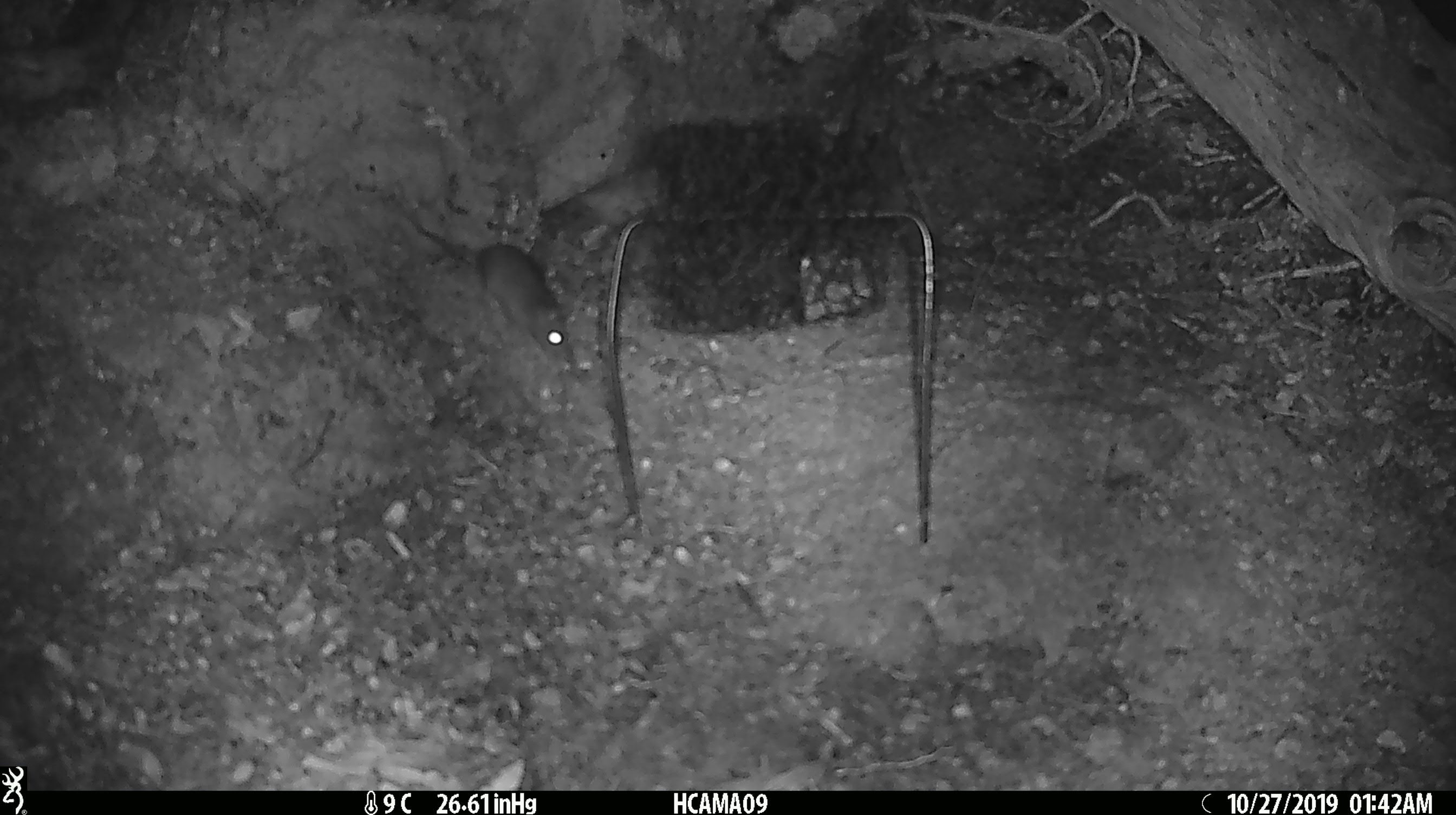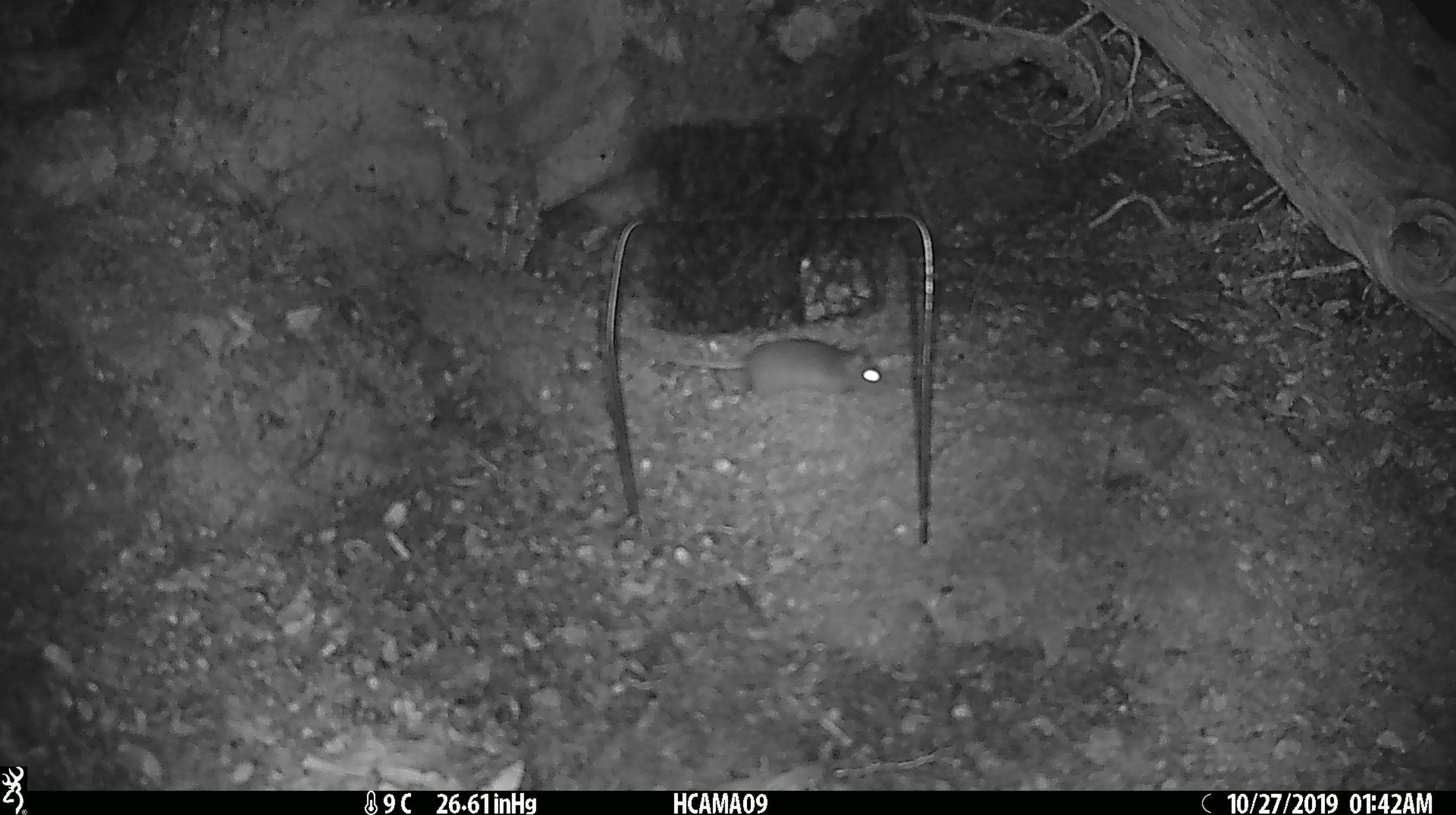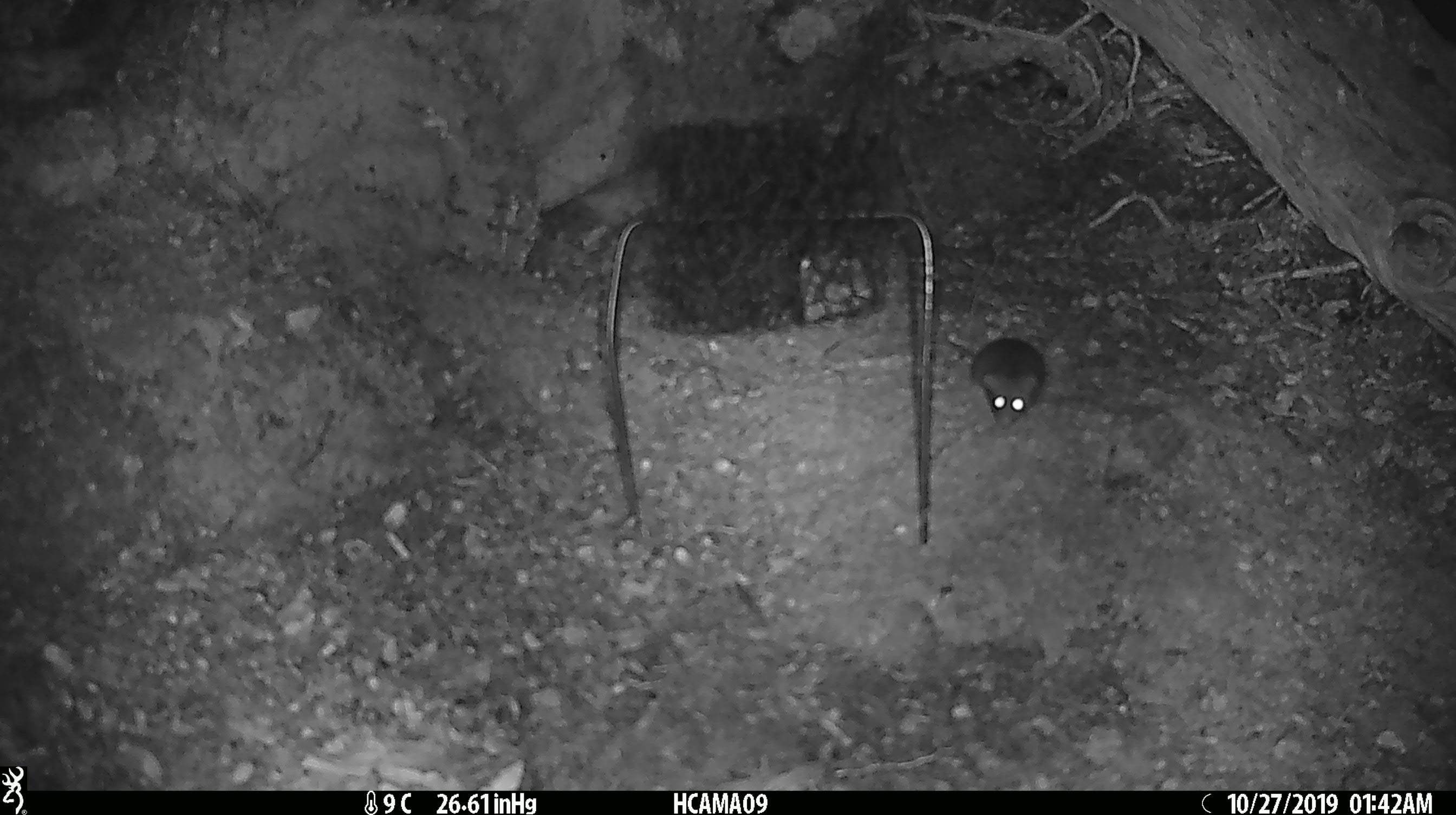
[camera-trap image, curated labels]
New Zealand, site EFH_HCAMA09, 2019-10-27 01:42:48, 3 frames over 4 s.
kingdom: Animalia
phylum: Chordata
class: Mammalia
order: Rodentia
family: Muridae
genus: Mus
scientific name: Mus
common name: mouse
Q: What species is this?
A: Mouse (Mus).